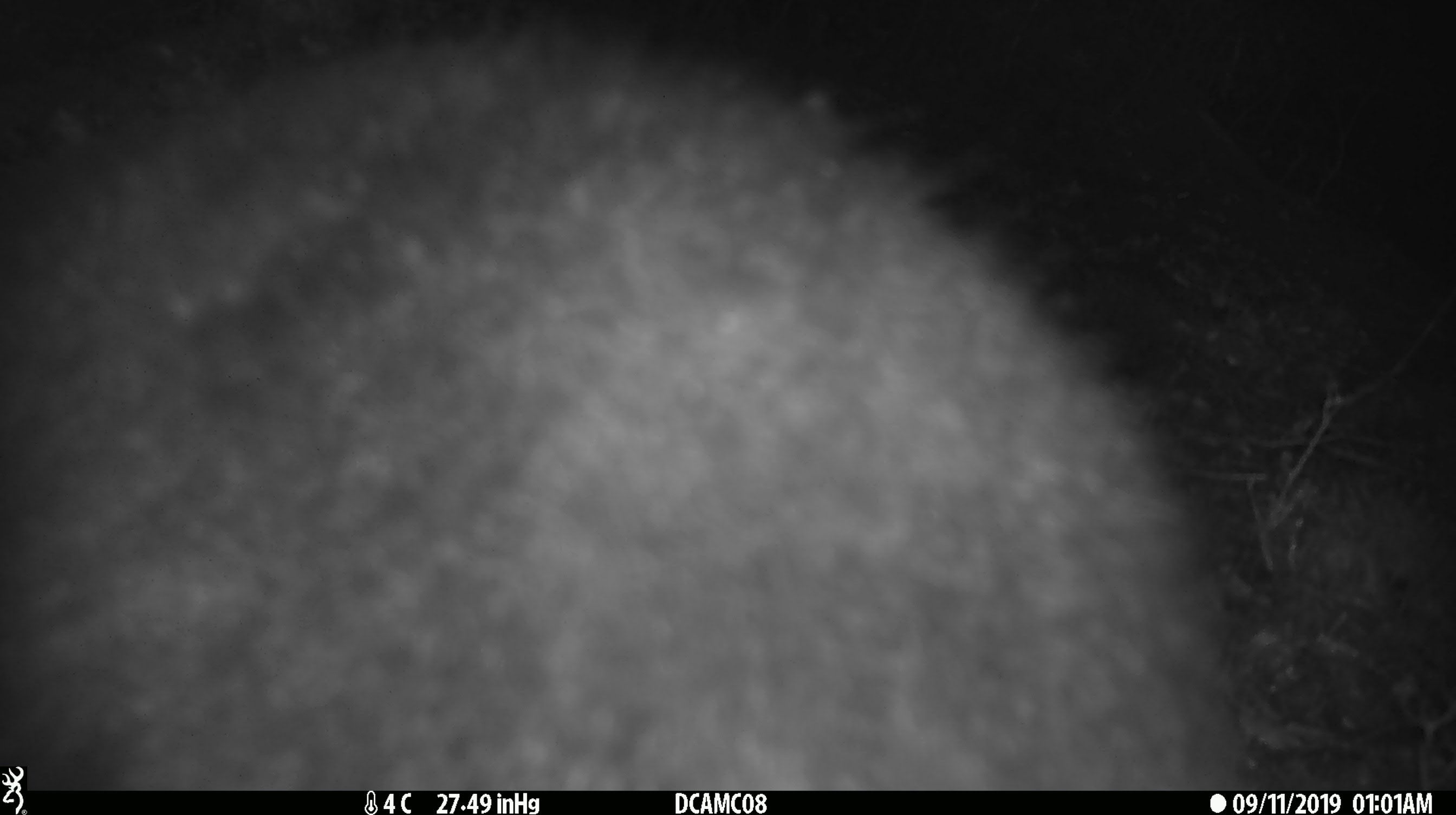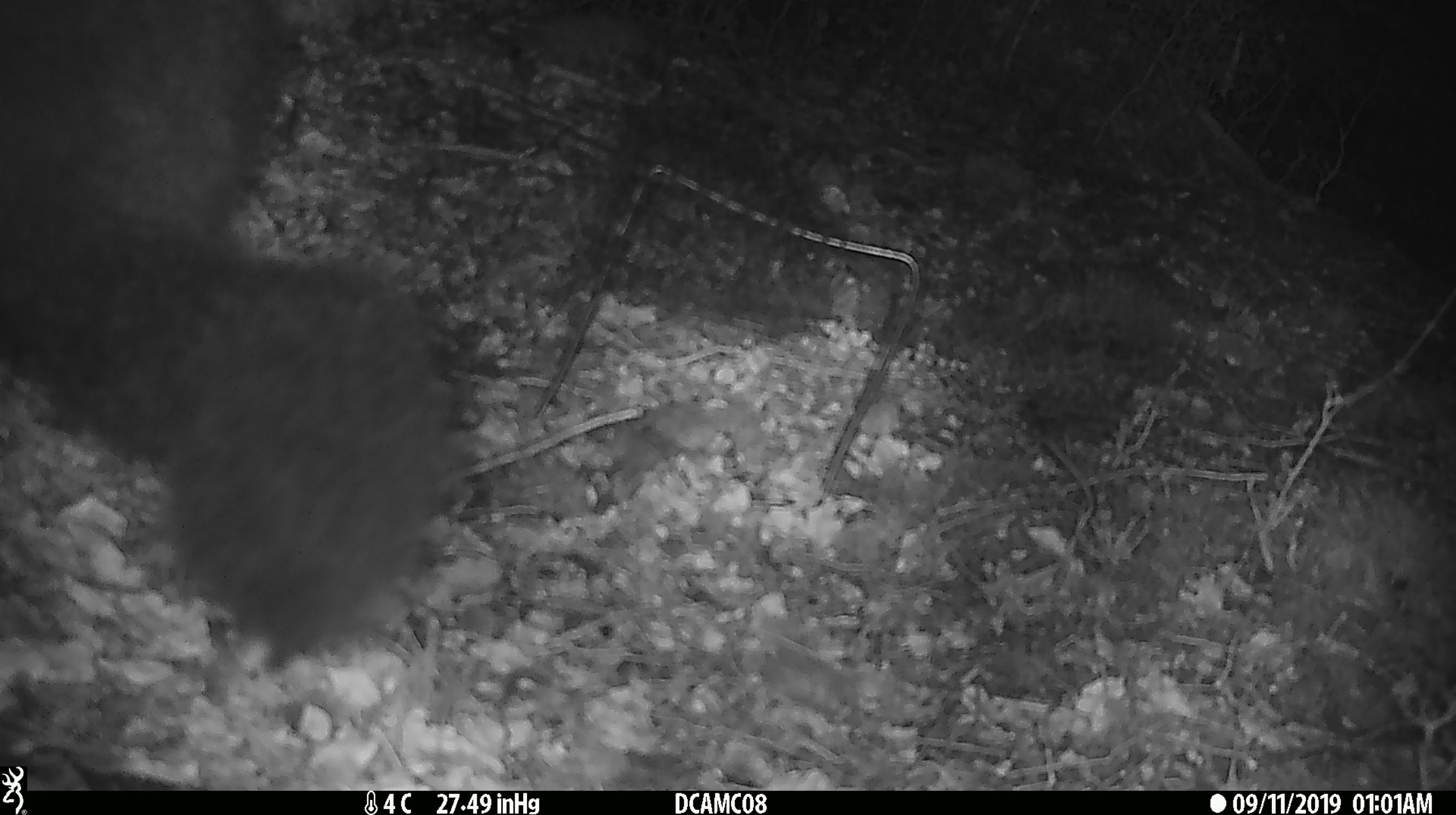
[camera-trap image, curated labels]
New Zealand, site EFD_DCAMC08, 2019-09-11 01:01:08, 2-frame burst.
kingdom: Animalia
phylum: Chordata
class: Mammalia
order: Diprotodontia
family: Phalangeridae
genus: Trichosurus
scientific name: Trichosurus vulpecula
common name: common brushtail possum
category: possum